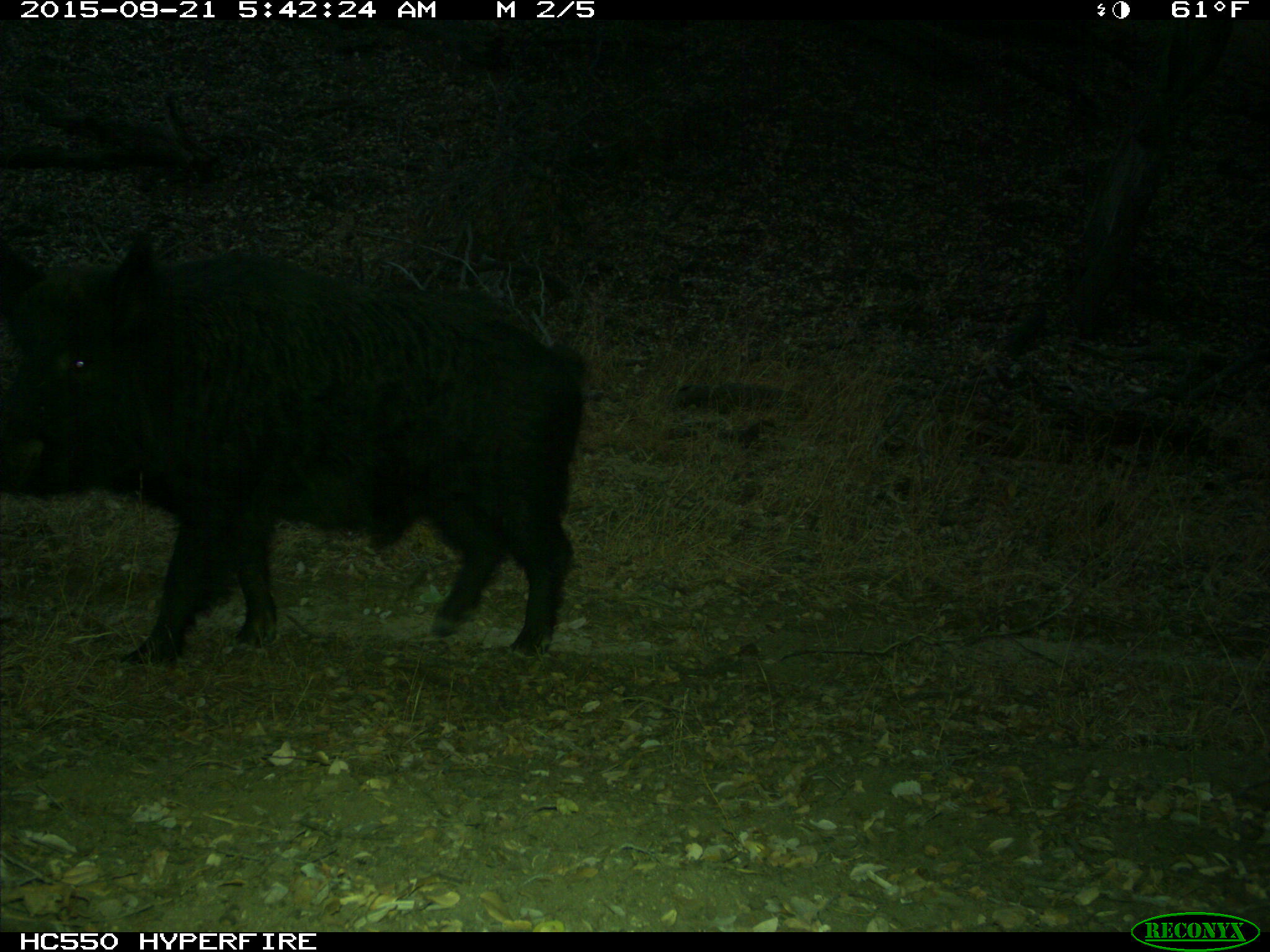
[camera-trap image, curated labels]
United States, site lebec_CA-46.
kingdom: Animalia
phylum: Chordata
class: Mammalia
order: Artiodactyla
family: Suidae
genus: Sus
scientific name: Sus scrofa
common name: wild boar